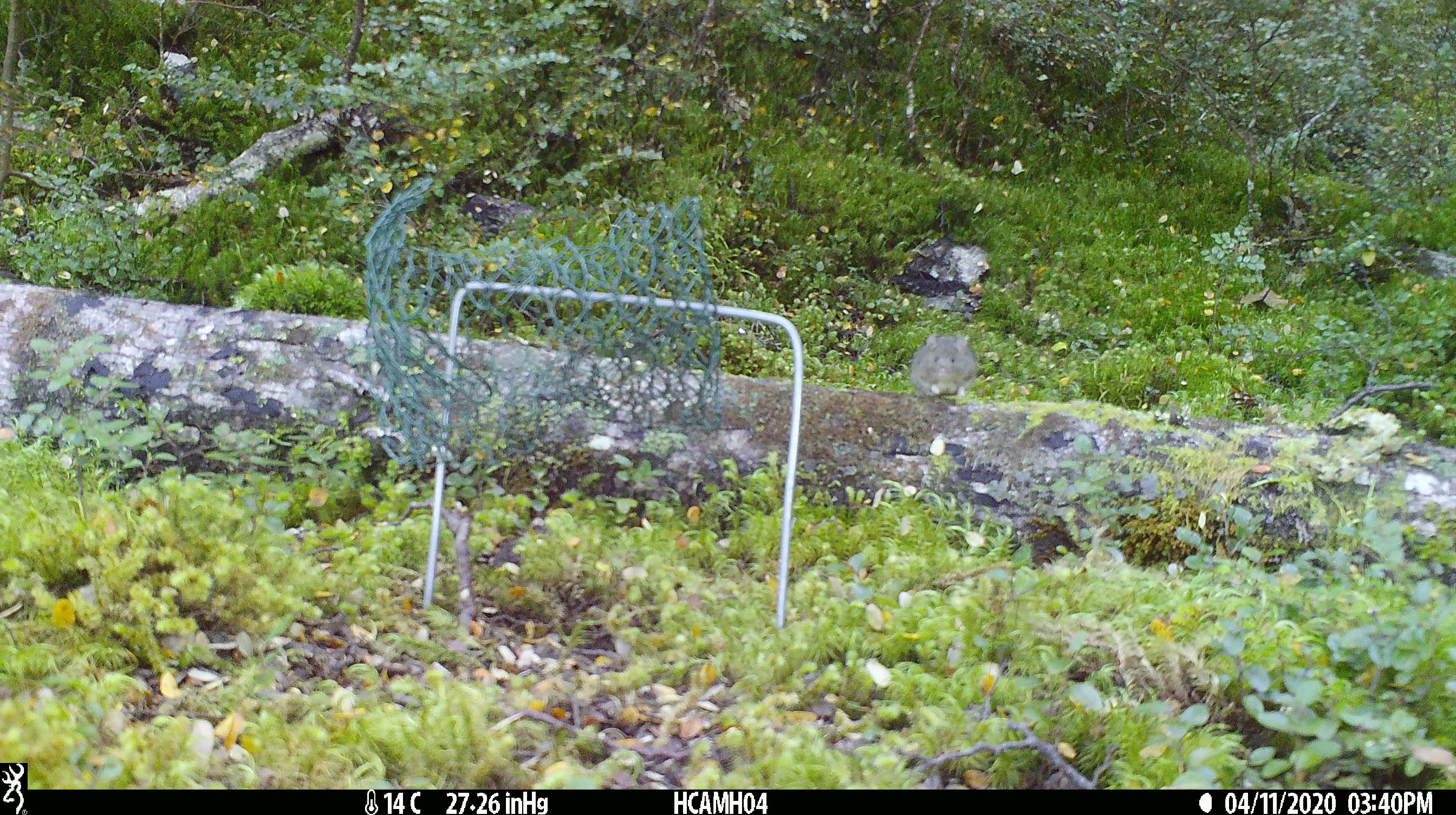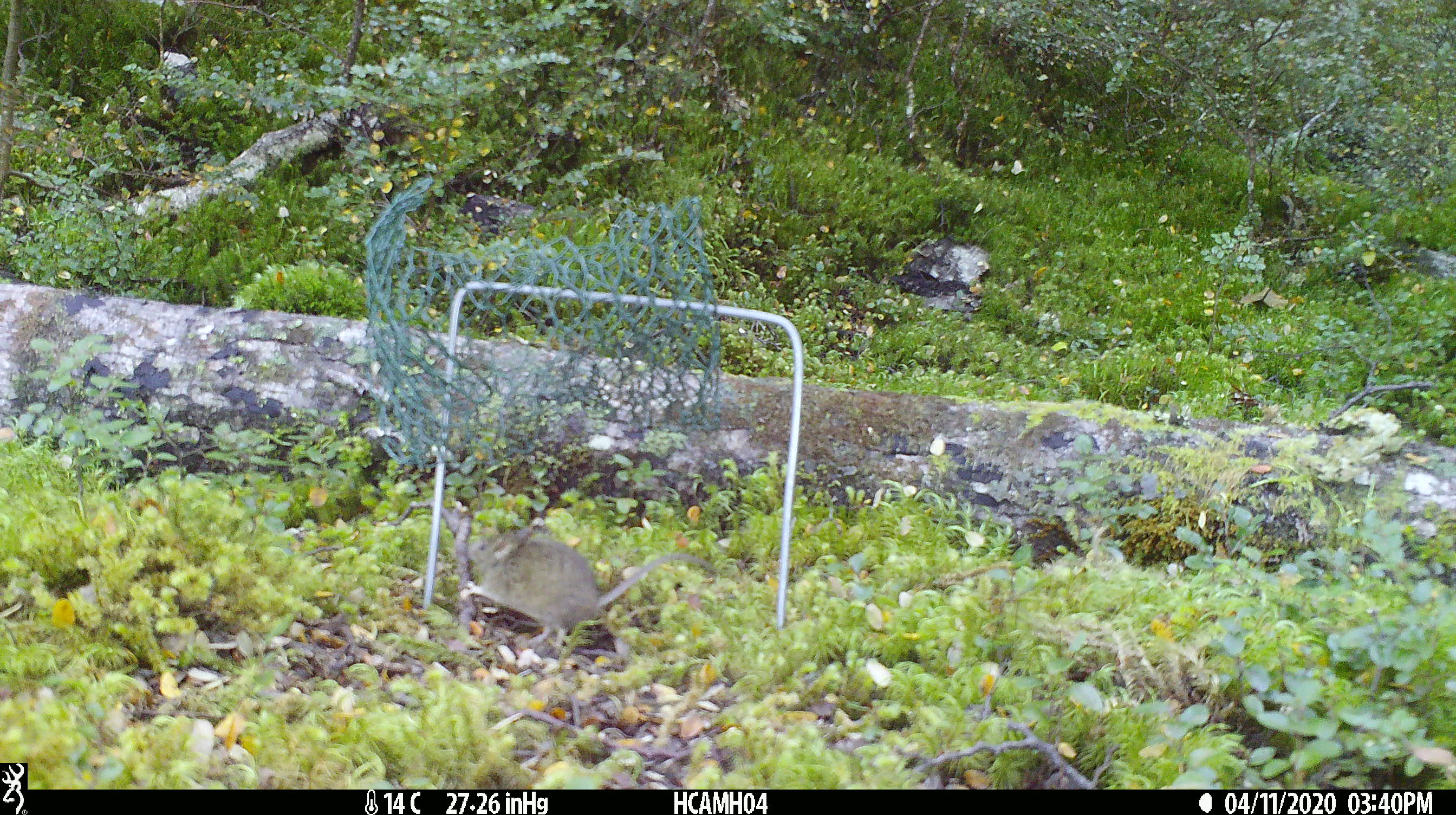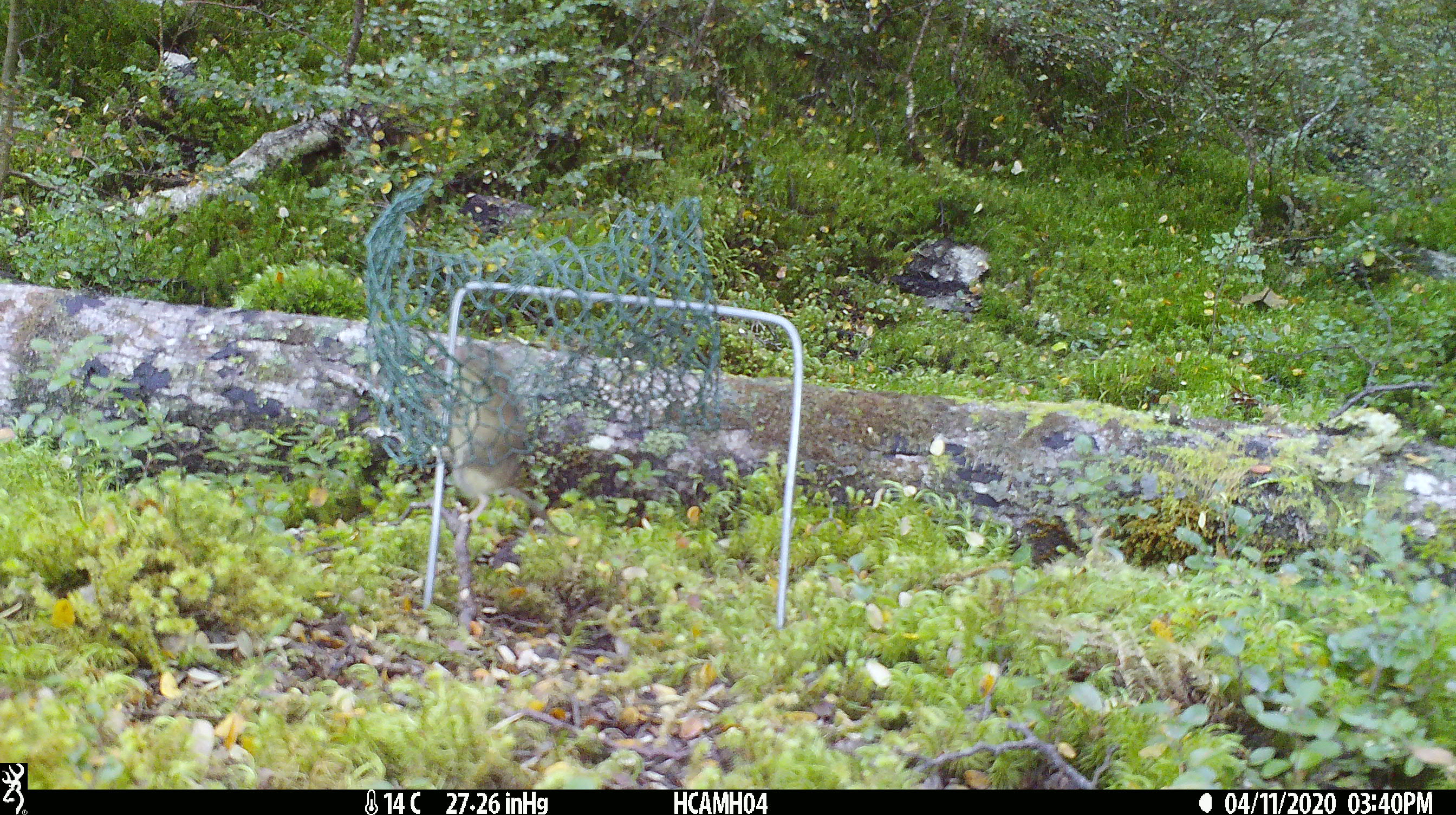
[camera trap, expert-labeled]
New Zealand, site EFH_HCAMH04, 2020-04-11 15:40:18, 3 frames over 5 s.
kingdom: Animalia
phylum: Chordata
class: Mammalia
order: Rodentia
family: Muridae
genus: Mus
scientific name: Mus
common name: mouse